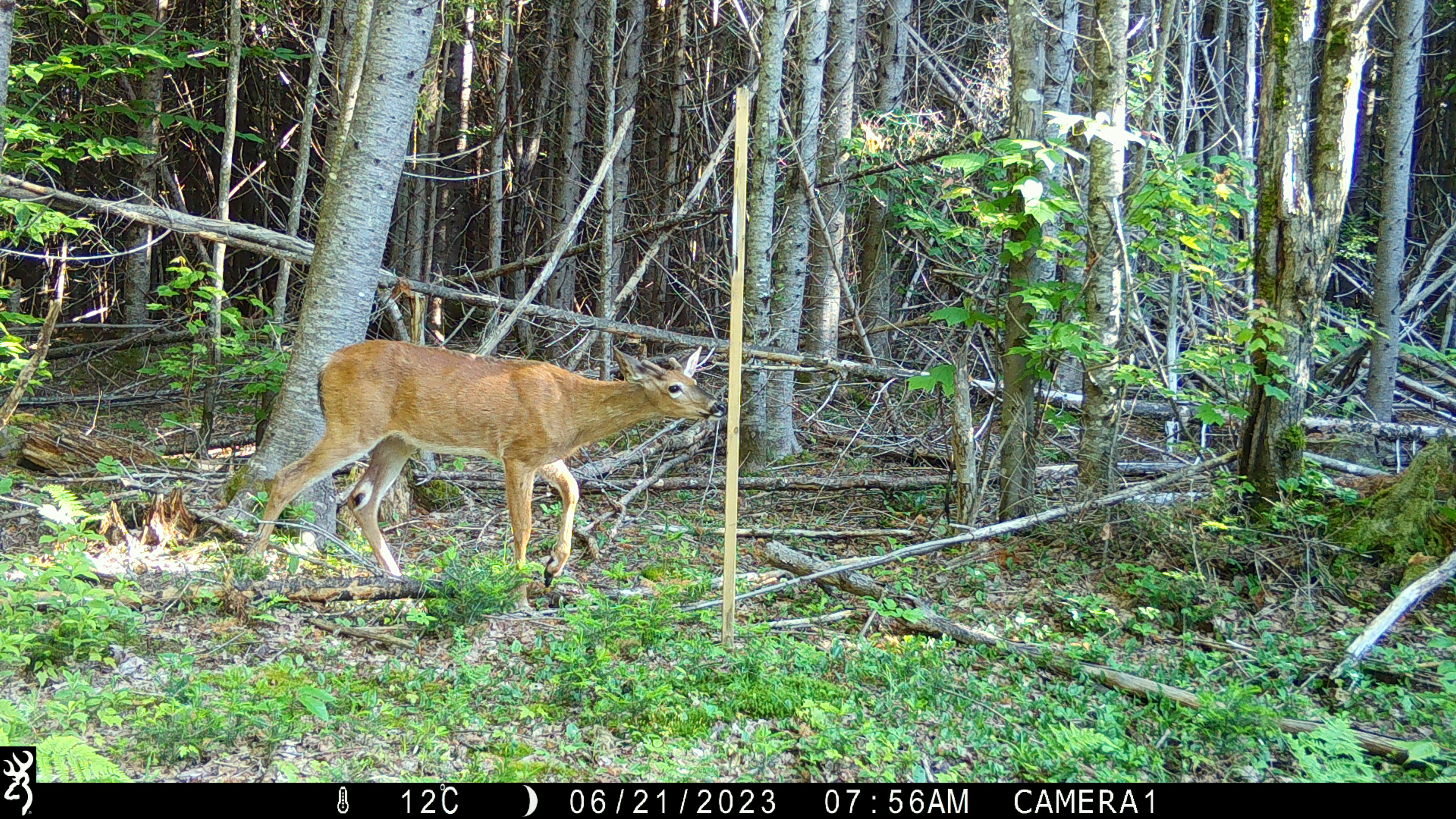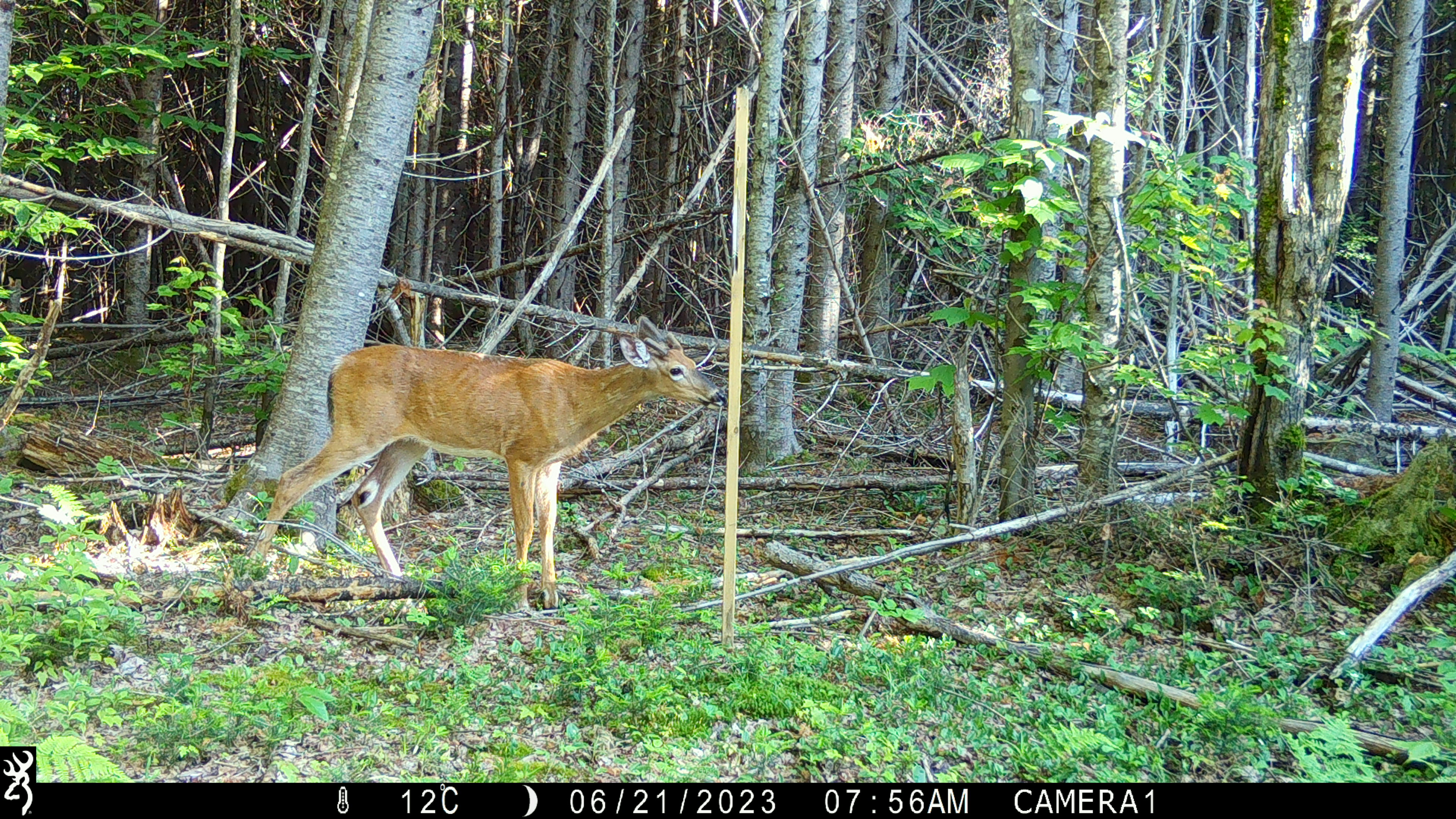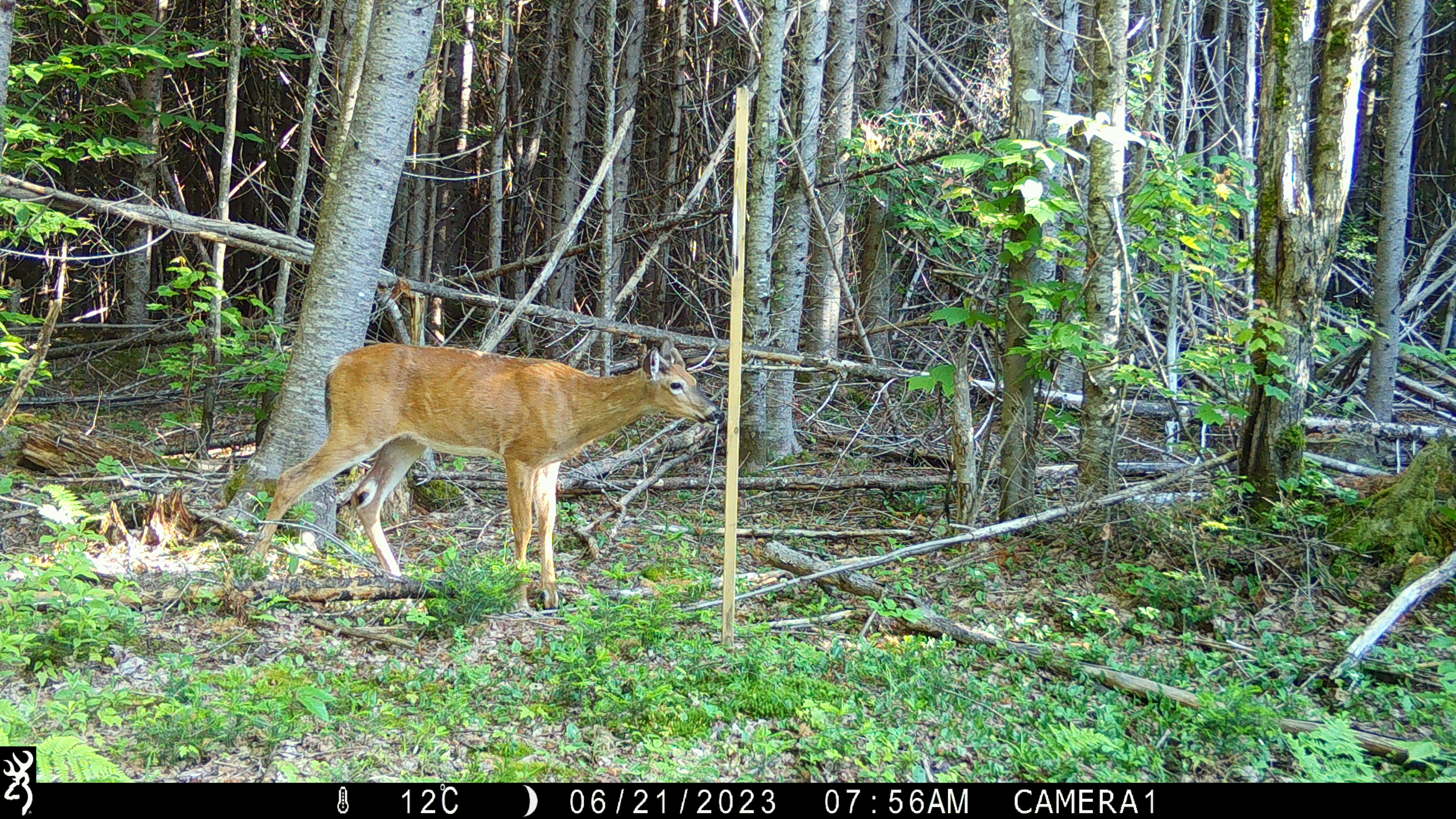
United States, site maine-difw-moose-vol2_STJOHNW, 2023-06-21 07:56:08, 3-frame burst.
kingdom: Animalia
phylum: Chordata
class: Mammalia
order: Artiodactyla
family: Cervidae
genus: Odocoileus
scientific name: Odocoileus virginianus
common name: white-tailed deer